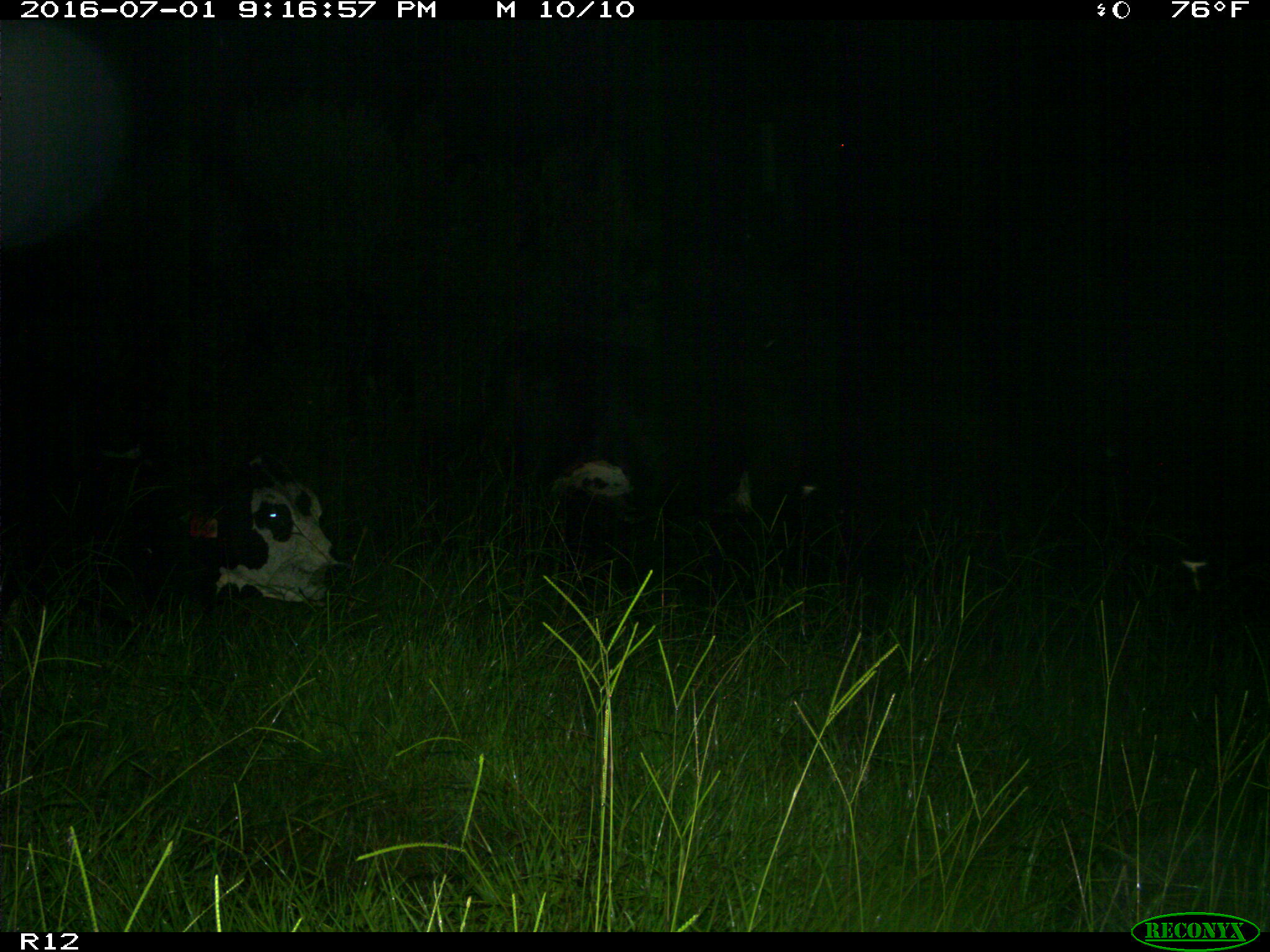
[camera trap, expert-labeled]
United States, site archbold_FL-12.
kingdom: Animalia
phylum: Chordata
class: Mammalia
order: Artiodactyla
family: Bovidae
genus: Bos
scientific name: Bos taurus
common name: domestic cow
Bos taurus (domestic cow).